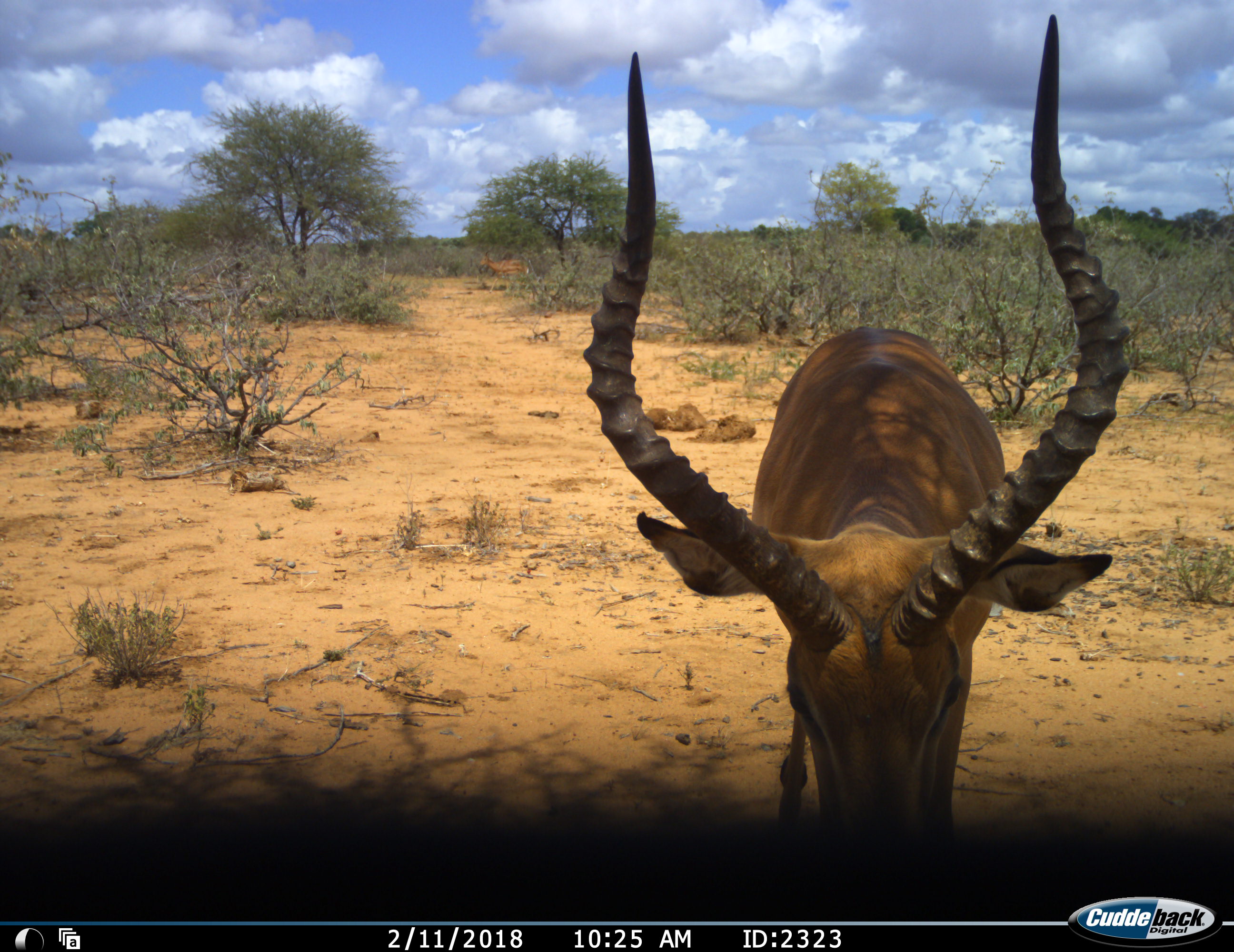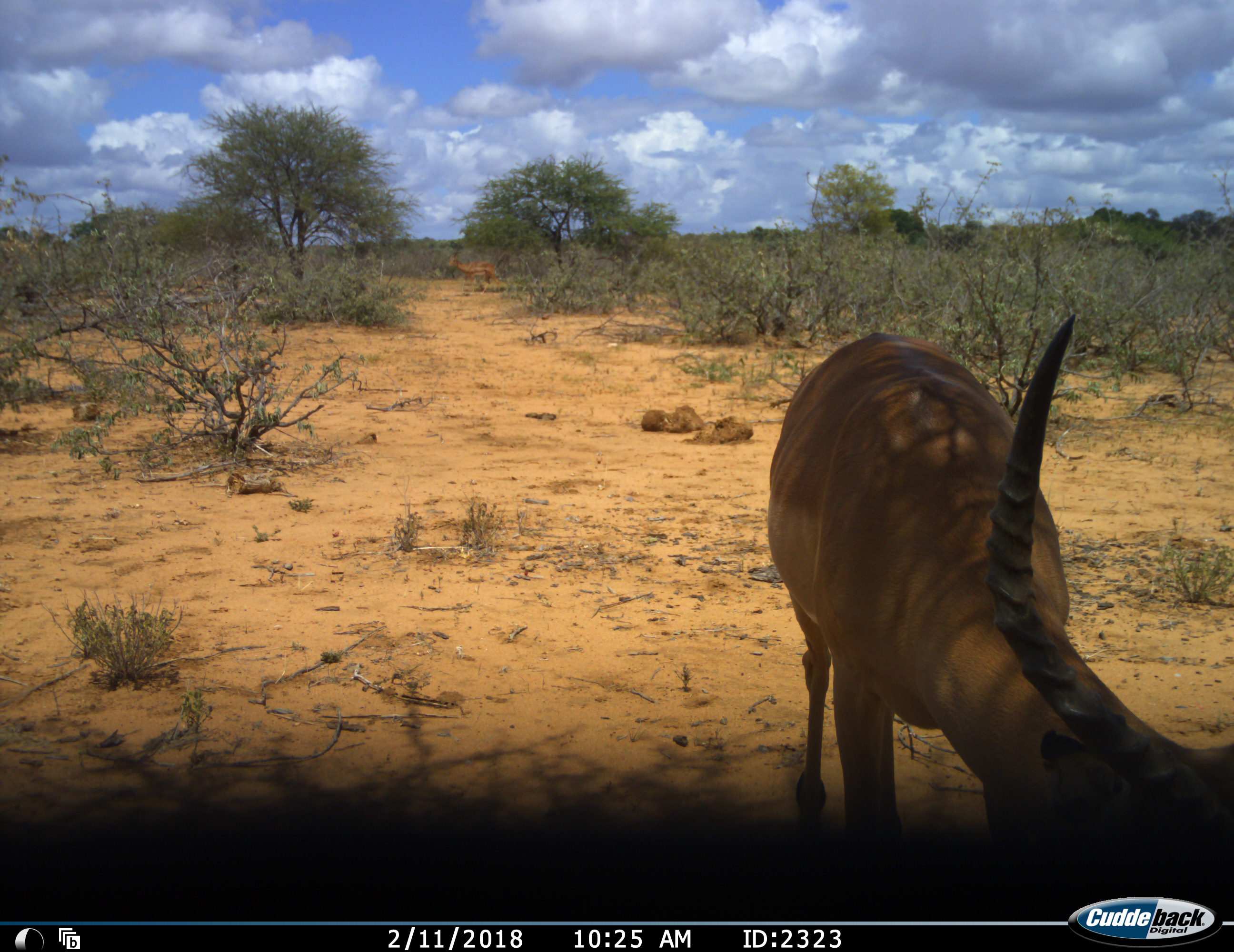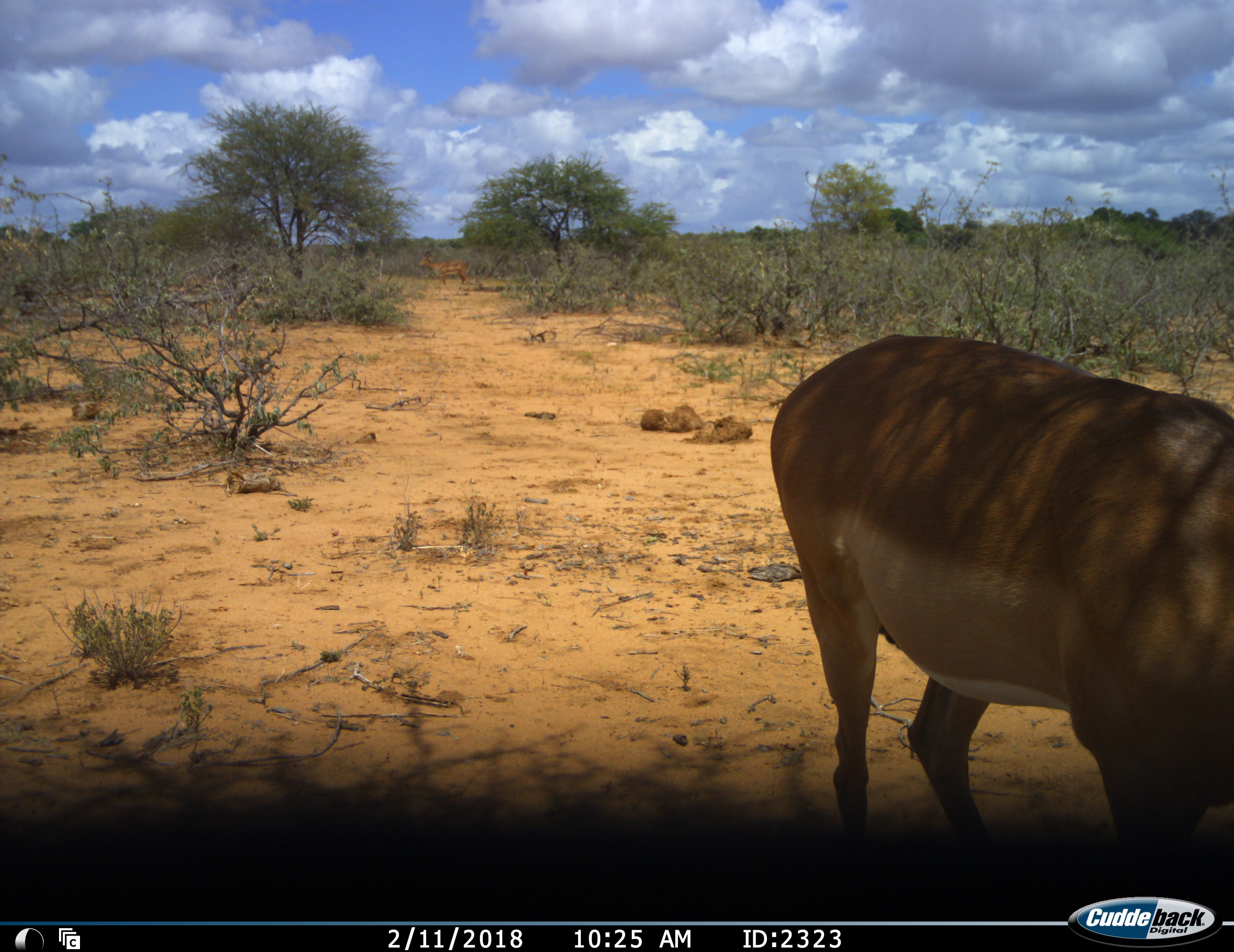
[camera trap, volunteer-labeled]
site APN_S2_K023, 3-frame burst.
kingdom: Animalia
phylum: Chordata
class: Mammalia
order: Artiodactyla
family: Bovidae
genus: Aepyceros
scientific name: Aepyceros melampus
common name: impala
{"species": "impala (Aepyceros melampus)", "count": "2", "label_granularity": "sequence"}